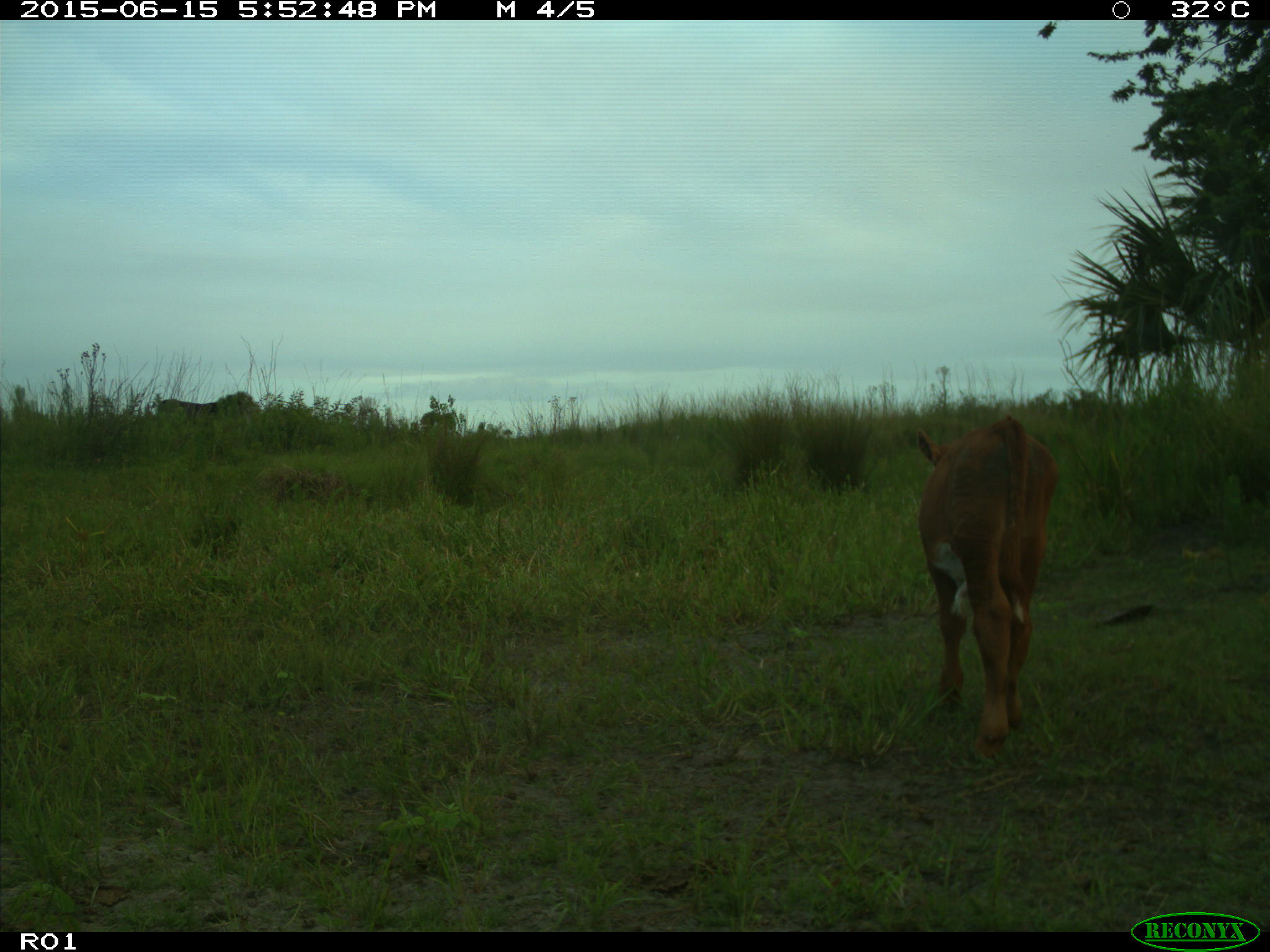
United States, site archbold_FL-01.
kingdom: Animalia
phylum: Chordata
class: Mammalia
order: Artiodactyla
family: Bovidae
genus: Bos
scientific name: Bos taurus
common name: domestic cow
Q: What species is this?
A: Bos taurus (domestic cow).